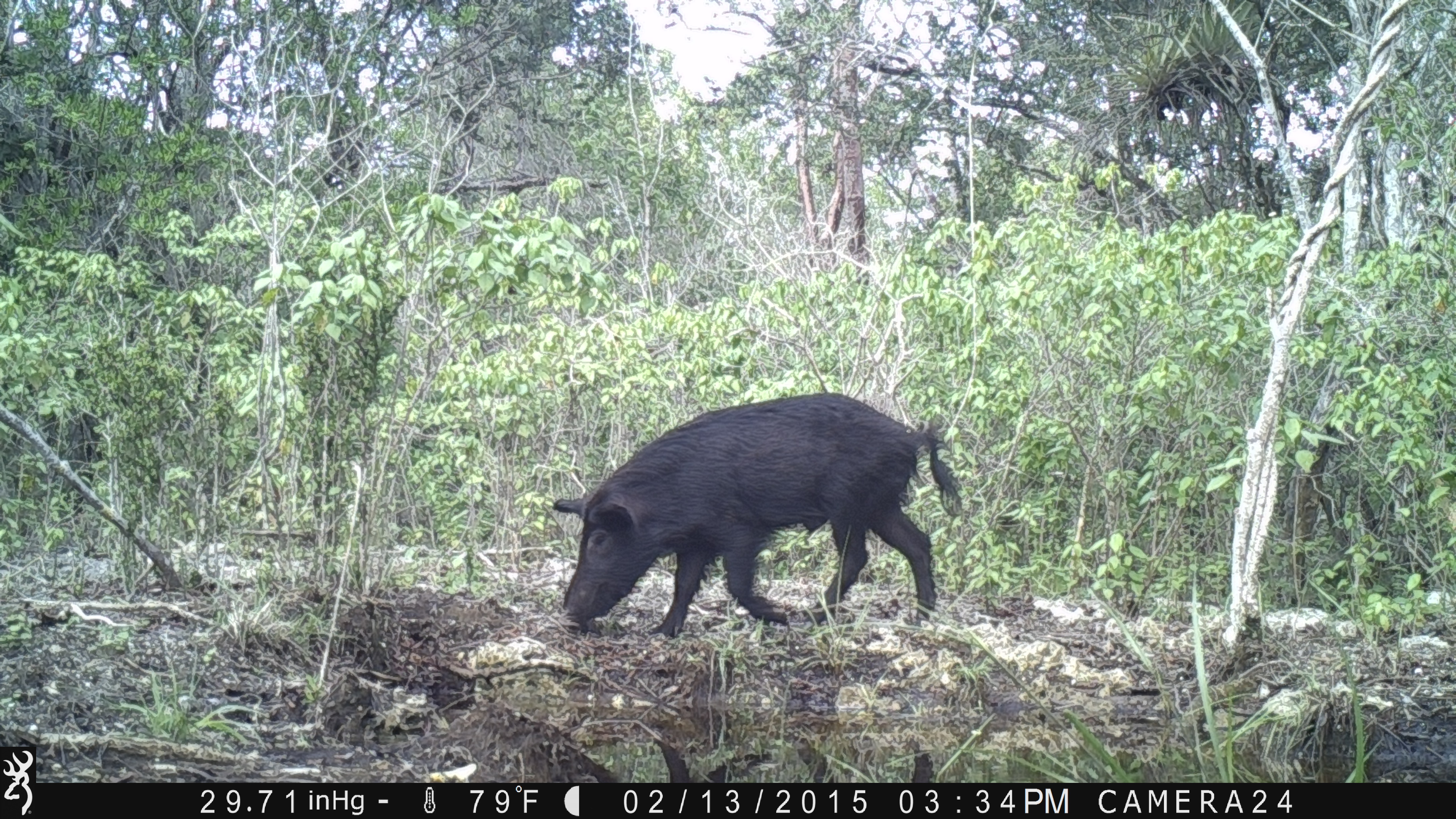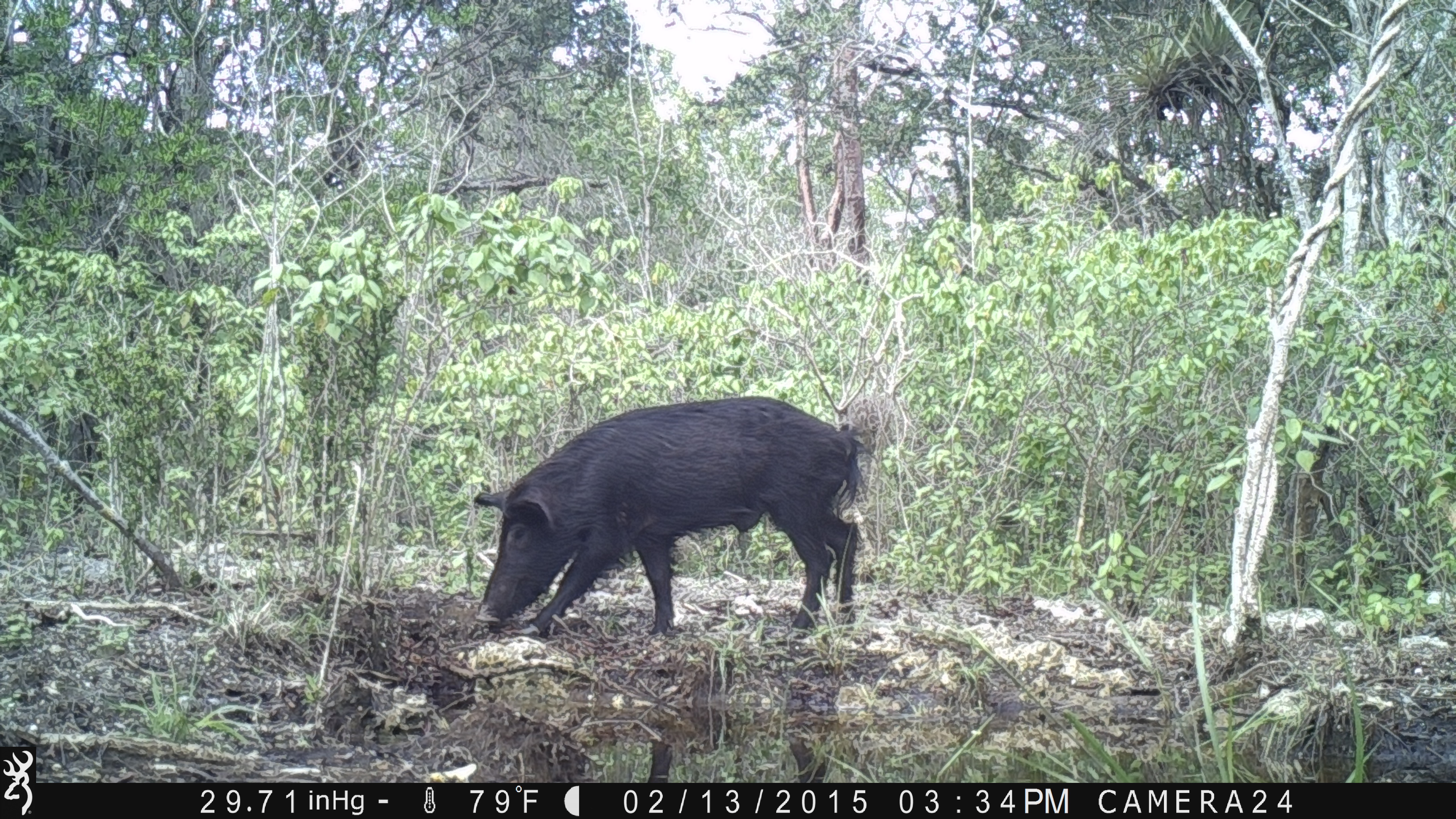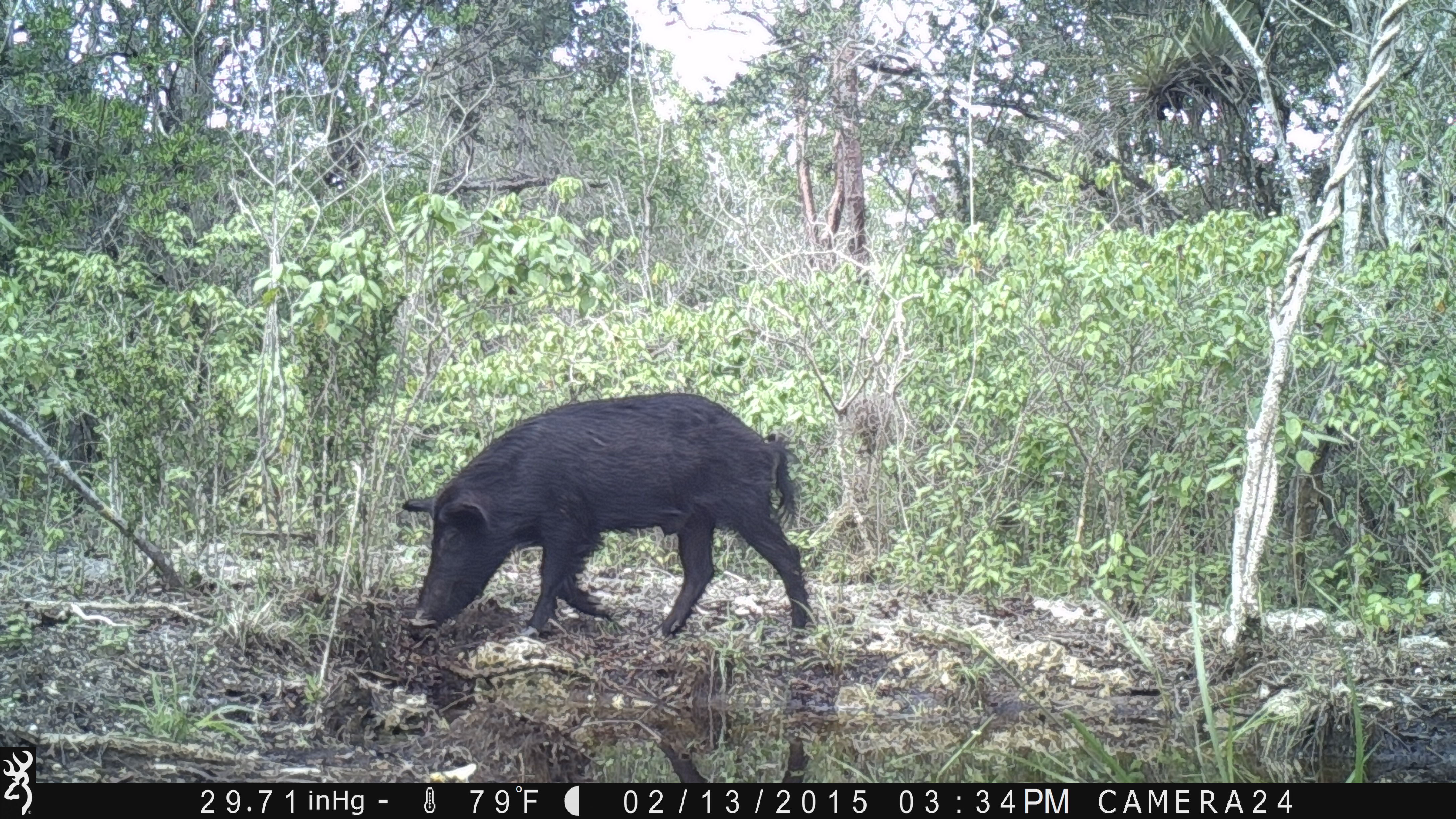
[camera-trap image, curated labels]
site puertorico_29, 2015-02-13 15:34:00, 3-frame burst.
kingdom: Animalia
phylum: Chordata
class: Mammalia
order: Artiodactyla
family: Suidae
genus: Sus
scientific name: Sus scrofa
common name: pig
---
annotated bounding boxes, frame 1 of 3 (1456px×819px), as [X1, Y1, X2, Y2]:
pig: [541, 391, 960, 639]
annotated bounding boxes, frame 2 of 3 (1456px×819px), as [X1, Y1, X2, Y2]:
pig: [465, 395, 863, 642]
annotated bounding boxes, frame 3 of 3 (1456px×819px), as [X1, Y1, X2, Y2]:
pig: [393, 391, 814, 643]